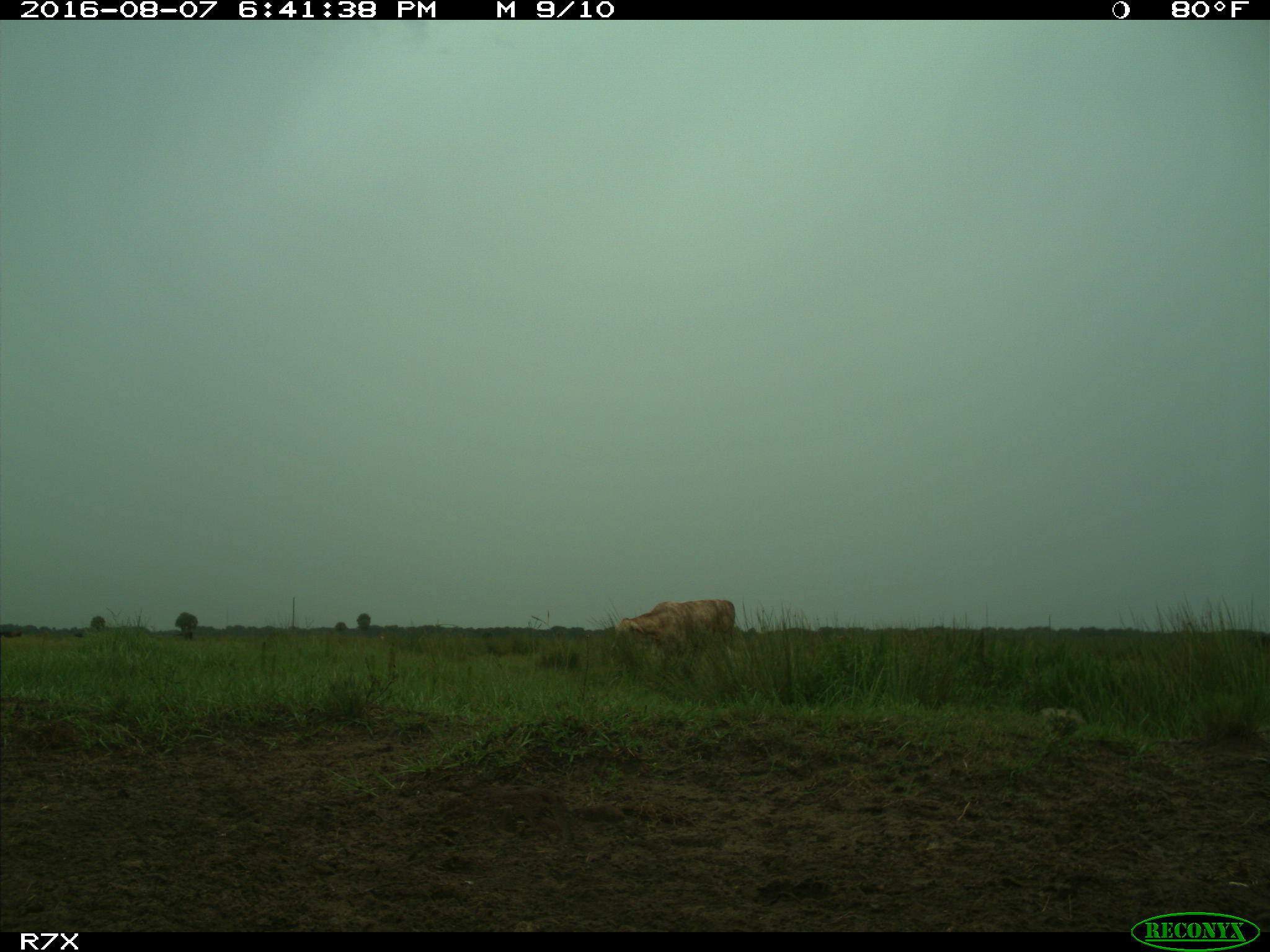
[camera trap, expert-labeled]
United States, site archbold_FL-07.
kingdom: Animalia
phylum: Chordata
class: Mammalia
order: Artiodactyla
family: Bovidae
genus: Bos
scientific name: Bos taurus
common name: domestic cow